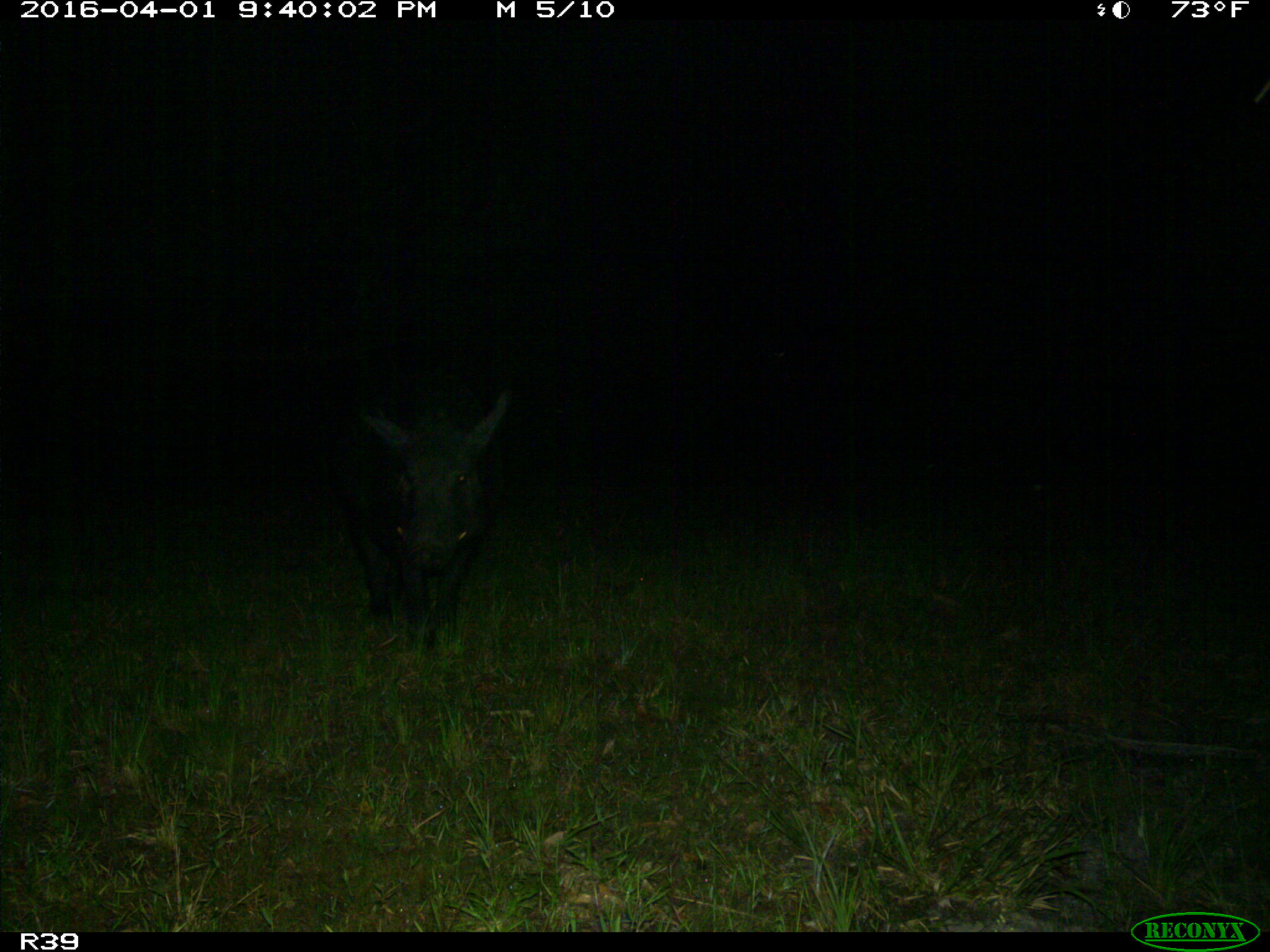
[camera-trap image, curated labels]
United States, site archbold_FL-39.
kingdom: Animalia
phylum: Chordata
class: Mammalia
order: Artiodactyla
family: Suidae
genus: Sus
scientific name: Sus scrofa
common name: wild boar